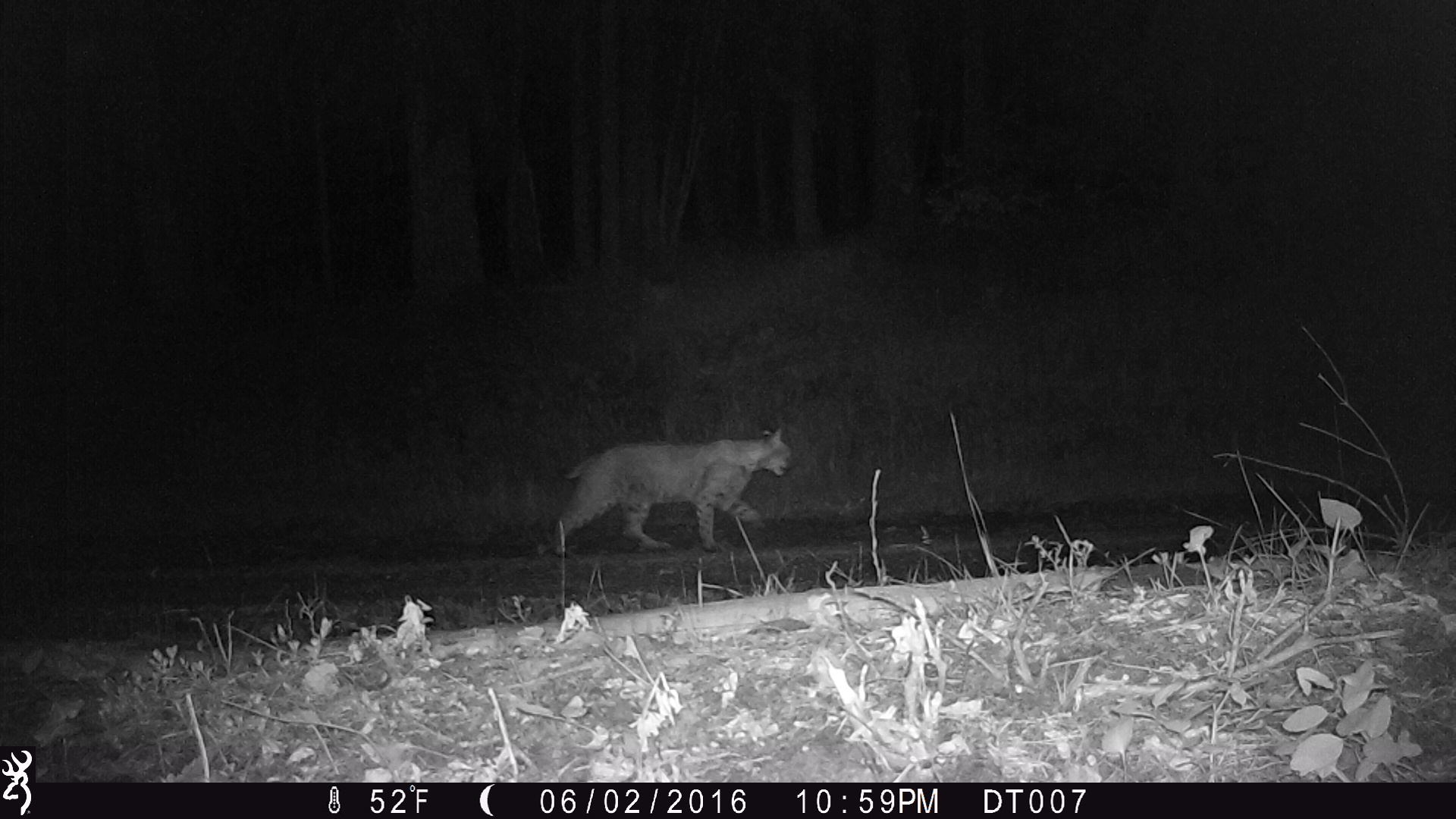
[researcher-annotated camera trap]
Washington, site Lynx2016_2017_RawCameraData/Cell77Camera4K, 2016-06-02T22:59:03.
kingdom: Animalia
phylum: Chordata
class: Mammalia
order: Carnivora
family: Felidae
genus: Lynx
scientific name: Lynx rufus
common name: bobcat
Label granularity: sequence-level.